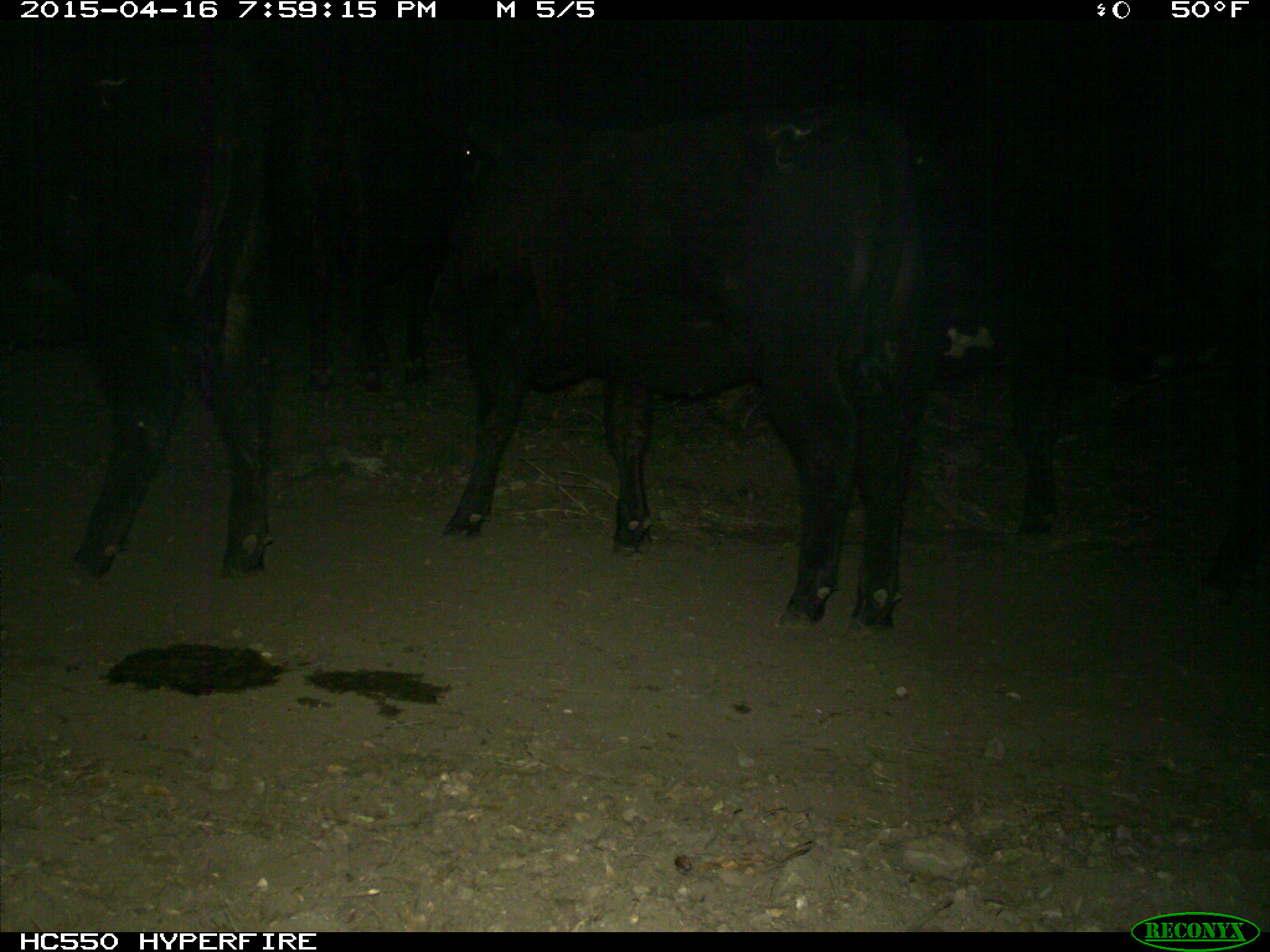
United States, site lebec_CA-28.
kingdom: Animalia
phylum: Chordata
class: Mammalia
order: Artiodactyla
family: Bovidae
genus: Bos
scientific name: Bos taurus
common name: domestic cow